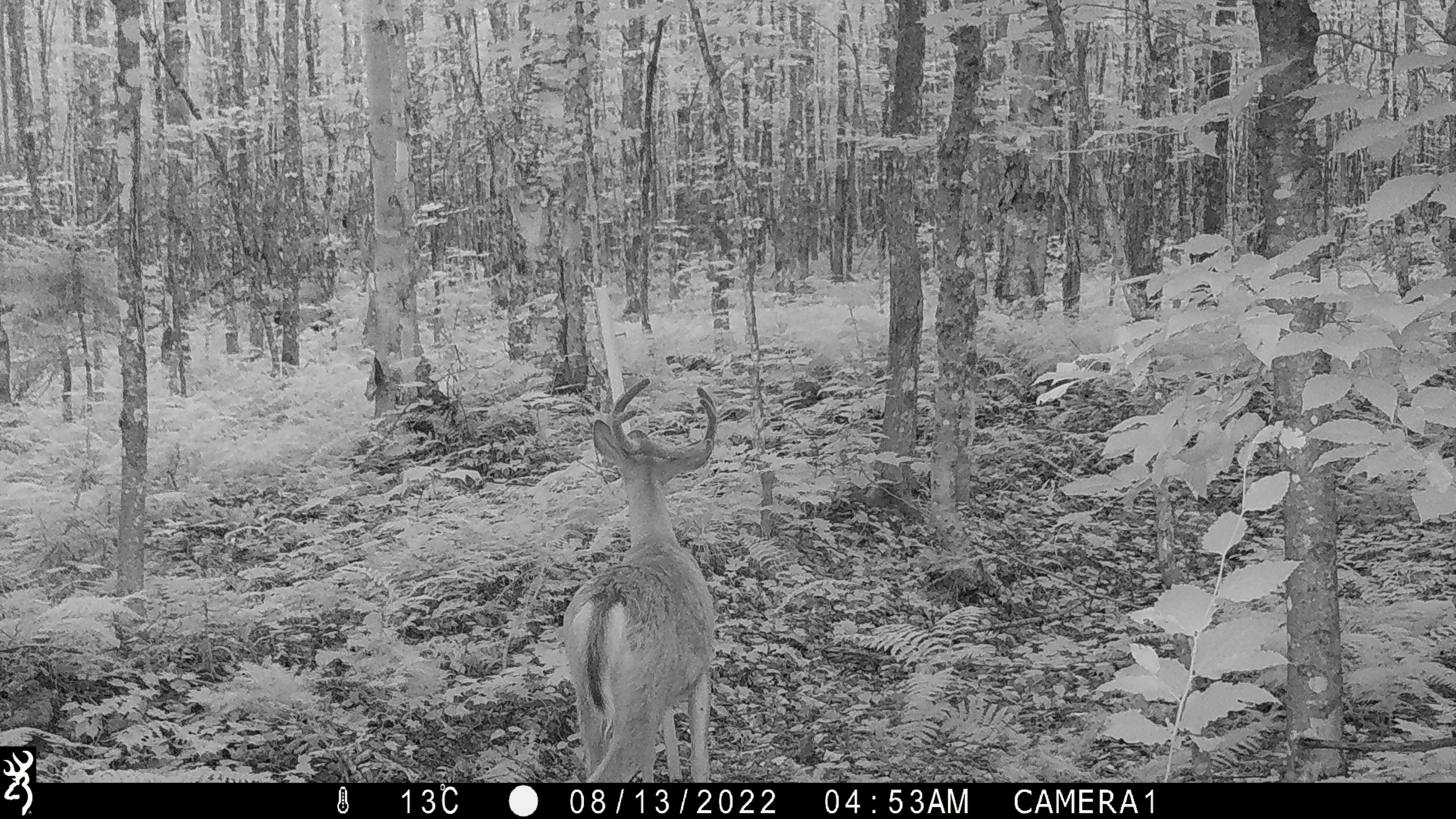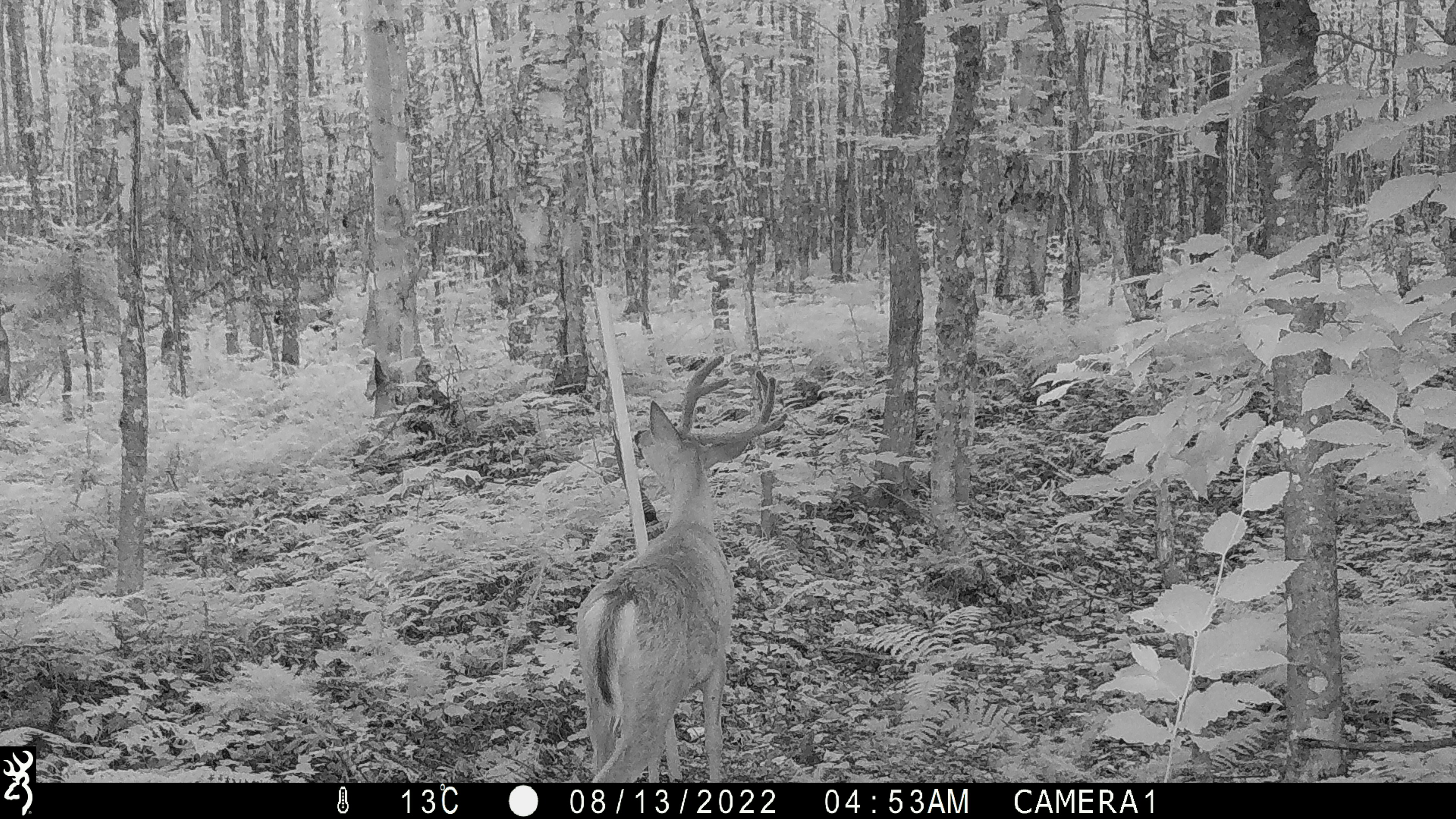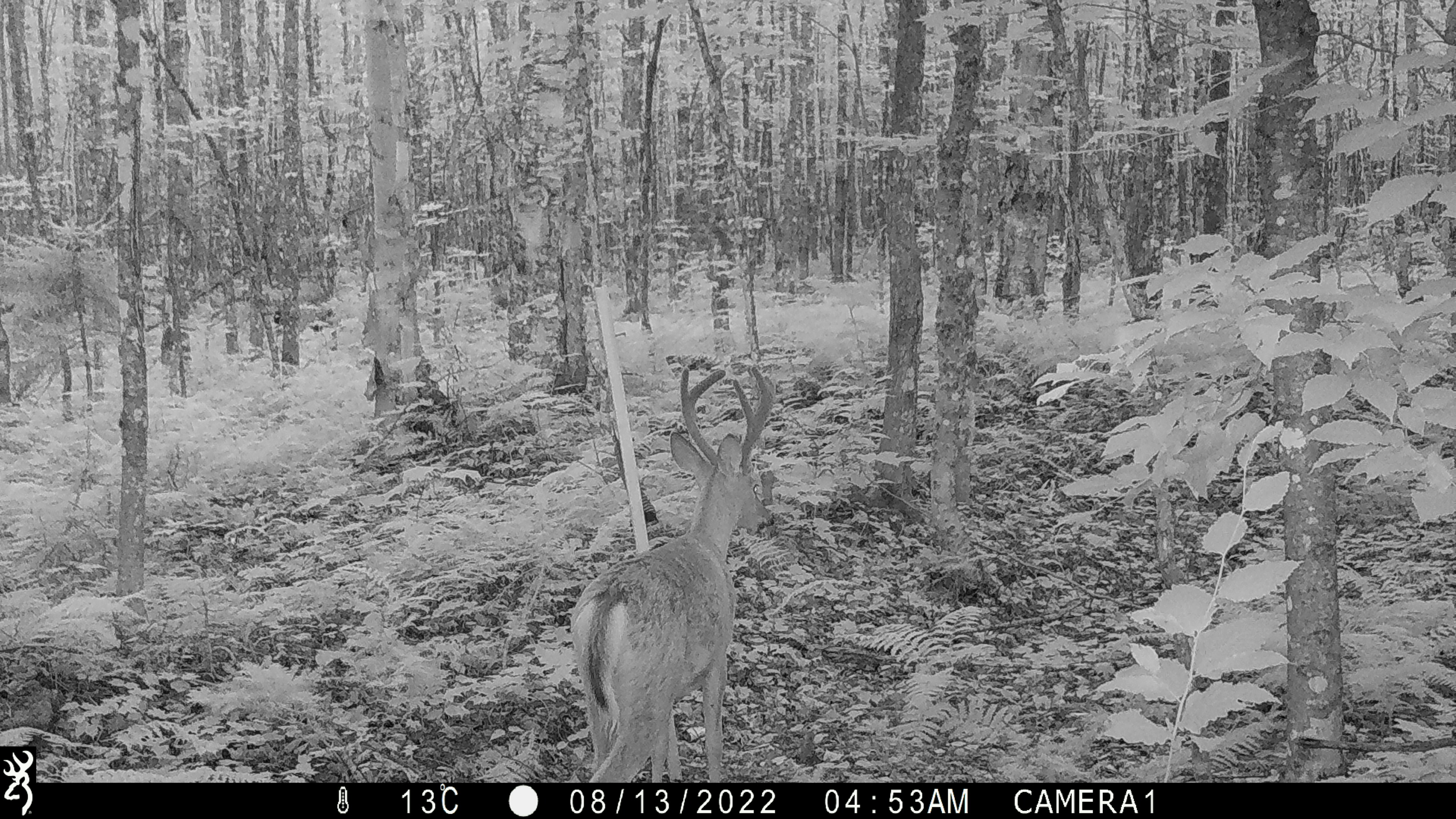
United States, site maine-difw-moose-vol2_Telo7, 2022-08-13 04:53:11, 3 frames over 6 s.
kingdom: Animalia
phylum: Chordata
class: Mammalia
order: Artiodactyla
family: Cervidae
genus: Odocoileus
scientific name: Odocoileus virginianus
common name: white-tailed deer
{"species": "white-tailed deer (Odocoileus virginianus)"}